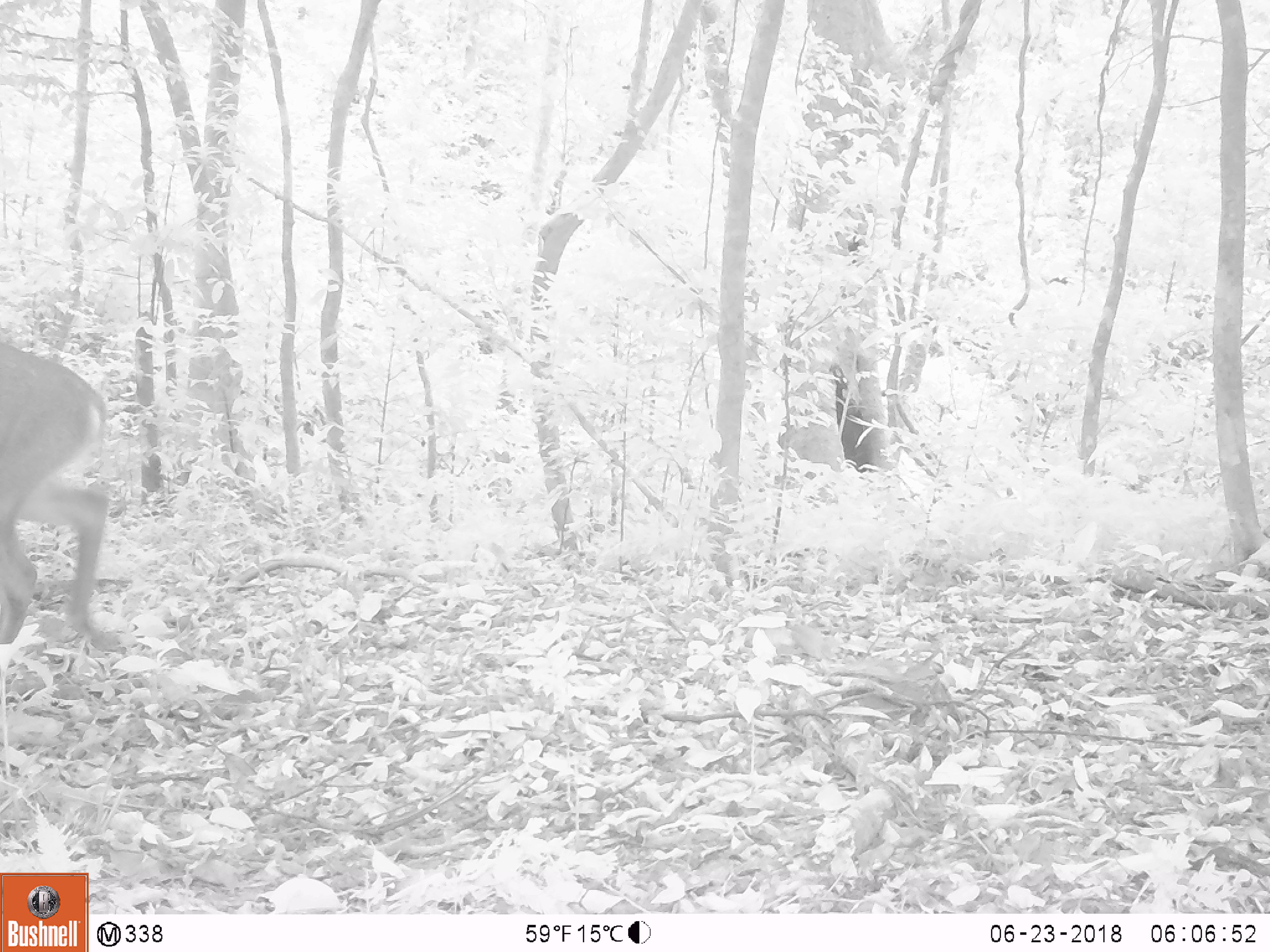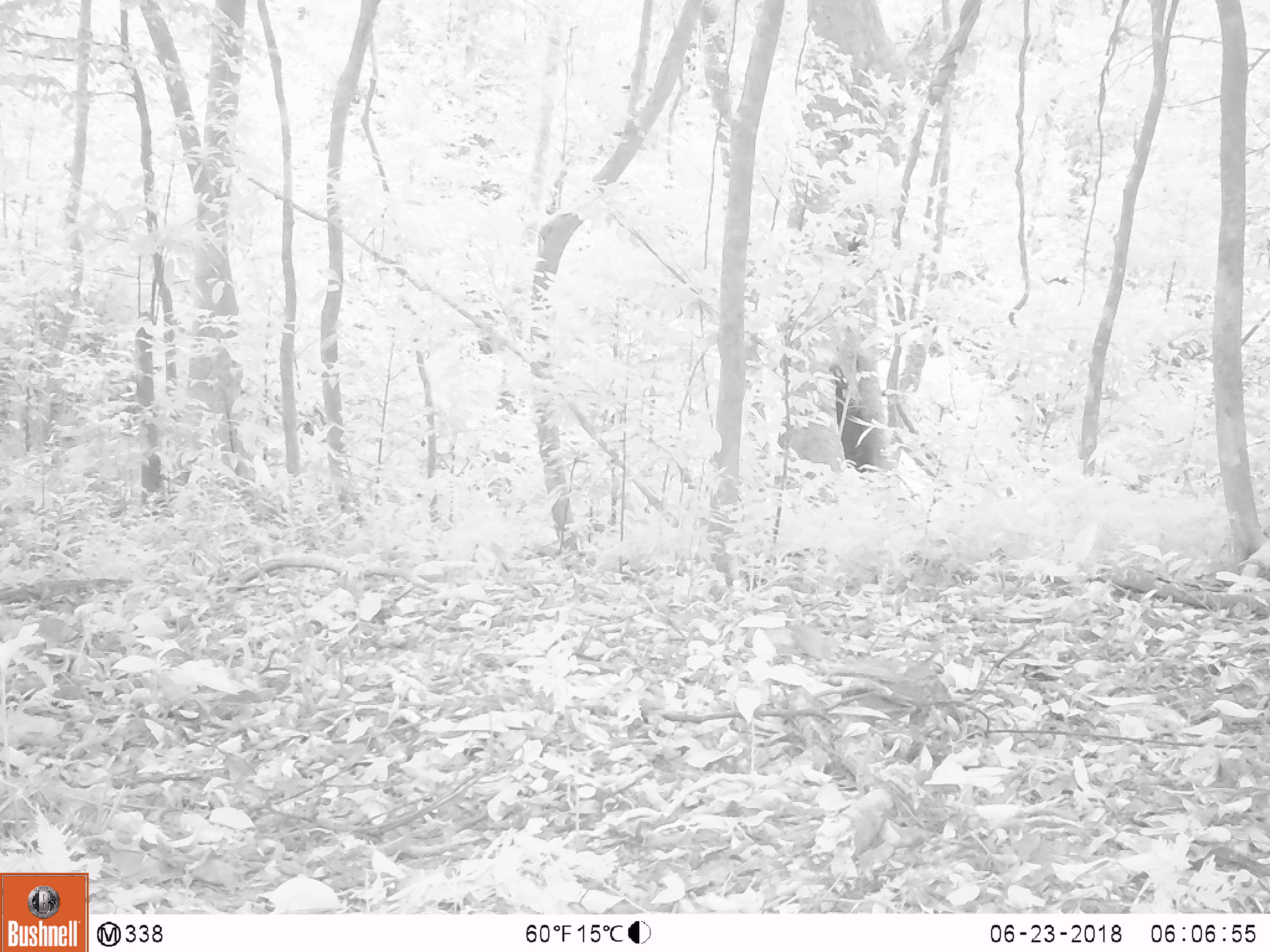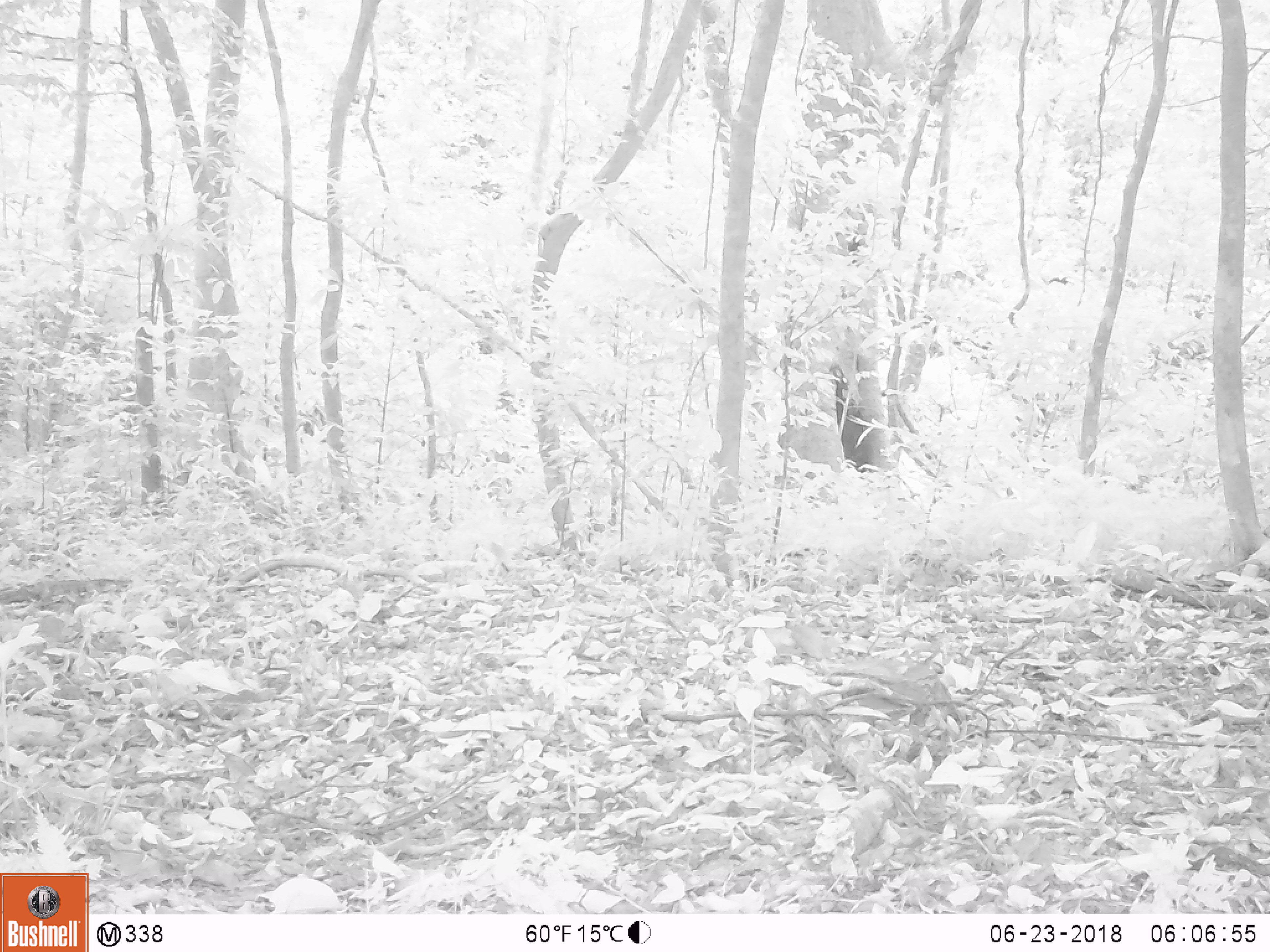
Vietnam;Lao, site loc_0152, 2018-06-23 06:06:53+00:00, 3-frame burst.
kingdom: Animalia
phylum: Chordata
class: Mammalia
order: Artiodactyla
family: Cervidae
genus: Muntiacus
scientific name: Muntiacus vuquangensis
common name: large-antlered muntjac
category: large antlered muntjac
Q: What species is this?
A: Large antlered muntjac (large-antlered muntjac) (Muntiacus vuquangensis).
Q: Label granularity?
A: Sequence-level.